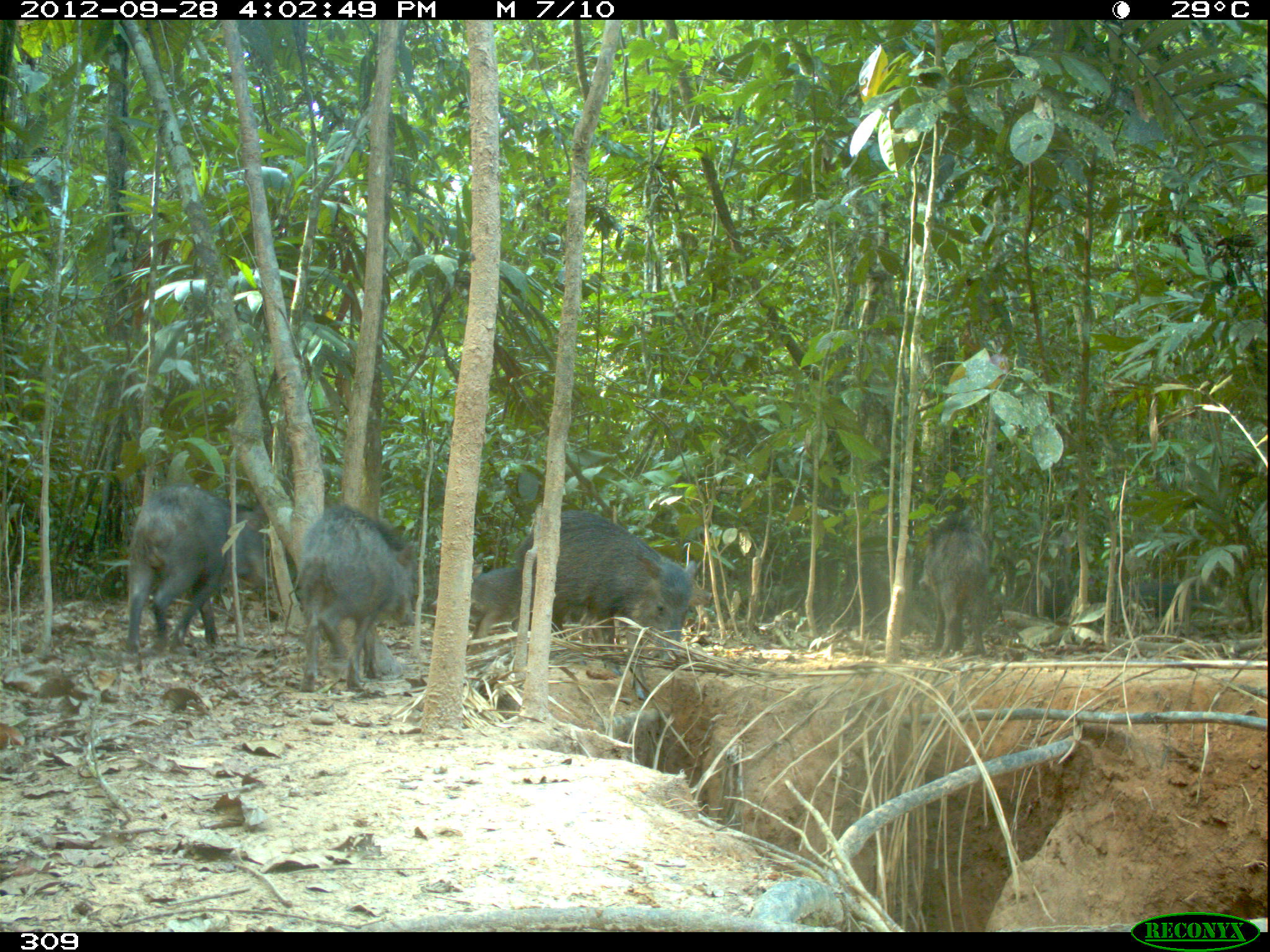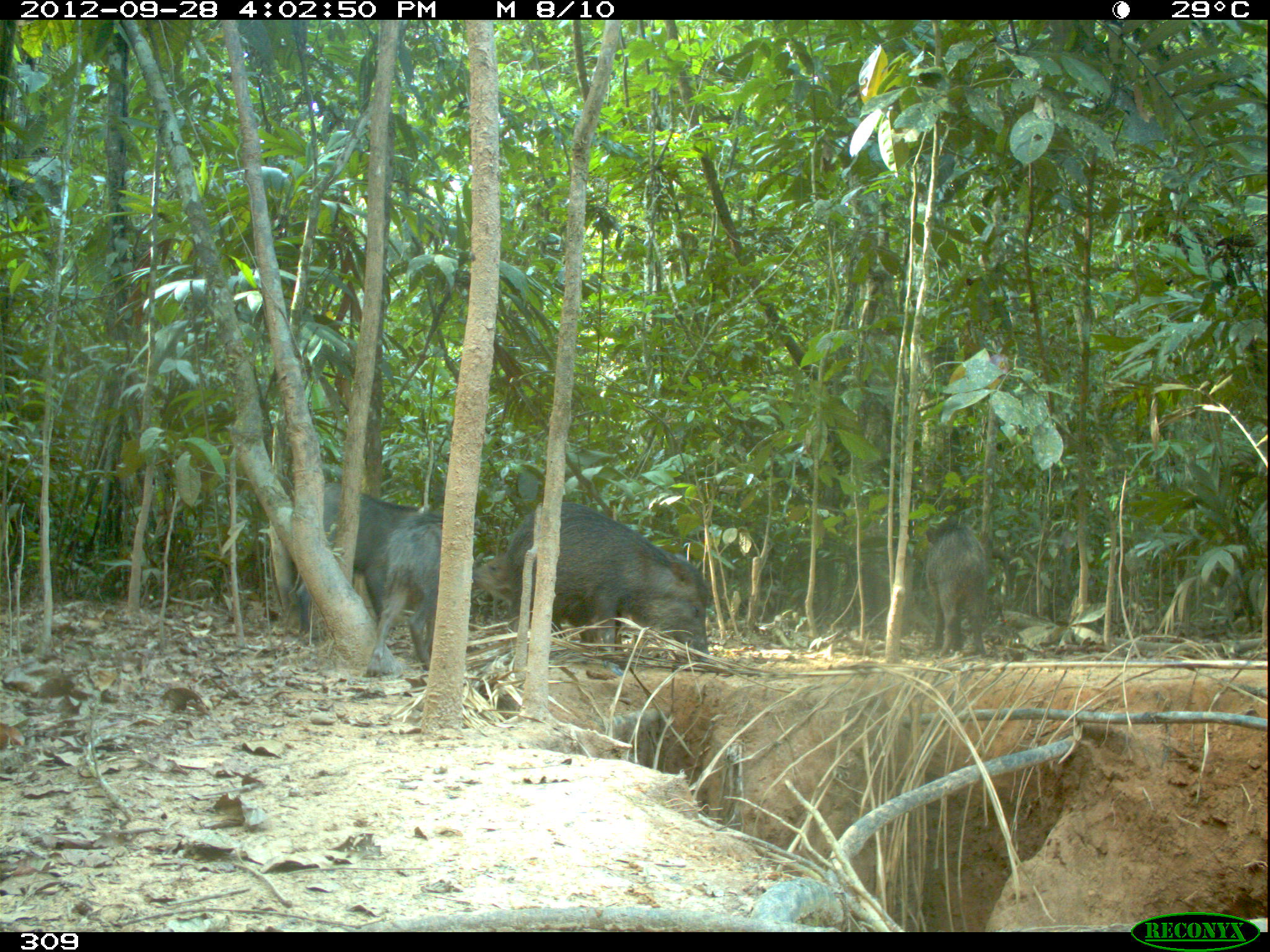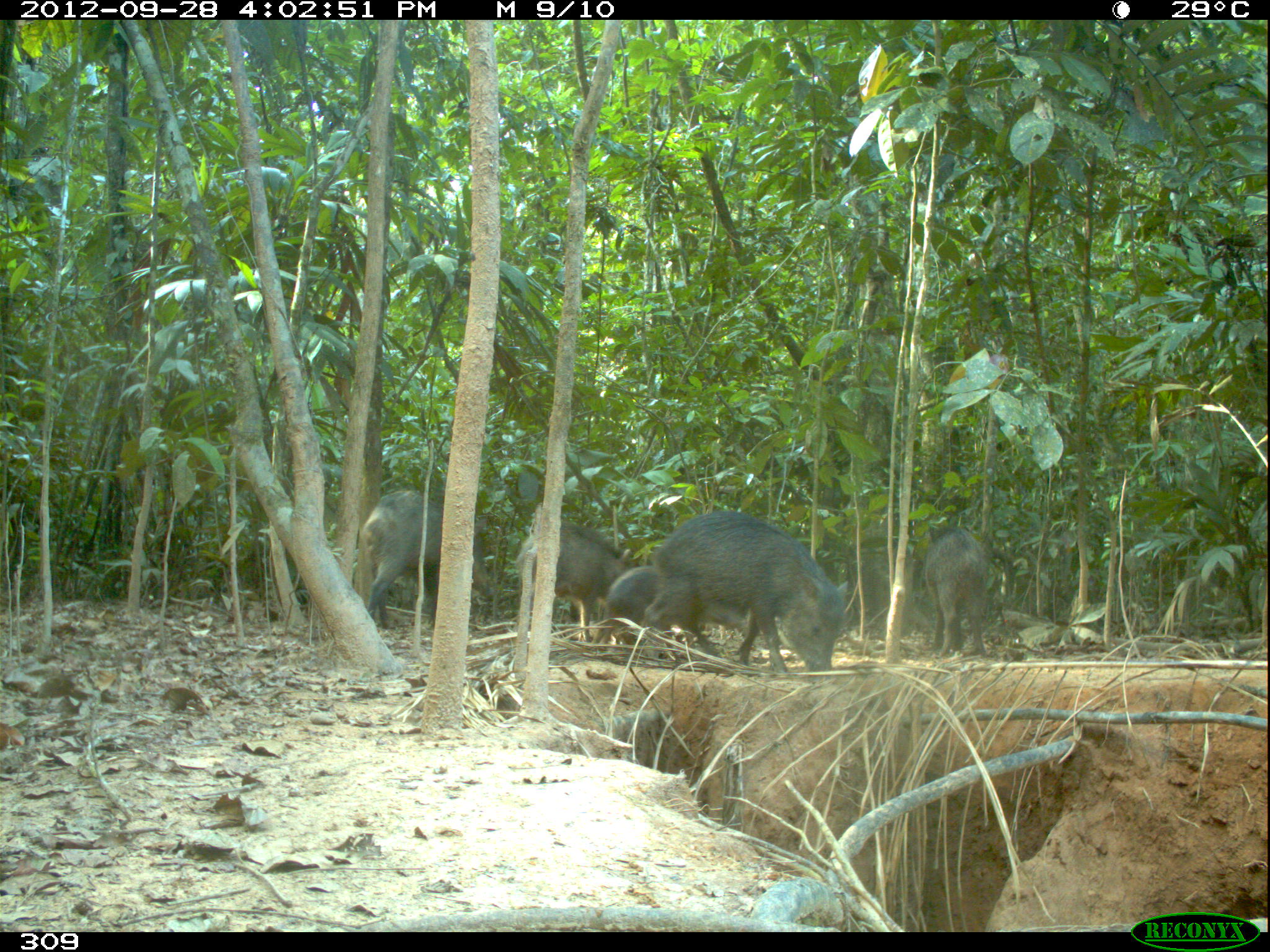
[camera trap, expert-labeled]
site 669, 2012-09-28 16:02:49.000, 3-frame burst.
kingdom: Animalia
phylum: Chordata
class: Mammalia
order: Artiodactyla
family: Tayassuidae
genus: Tayassu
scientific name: Tayassu pecari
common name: white-lipped peccary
Tayassu pecari (white-lipped peccary).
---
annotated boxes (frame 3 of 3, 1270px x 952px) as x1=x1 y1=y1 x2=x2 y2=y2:
tayassu pecari: x1=643 y1=510 x2=847 y2=682; x1=363 y1=490 x2=492 y2=629; x1=511 y1=522 x2=632 y2=643; x1=589 y1=565 x2=744 y2=655; x1=924 y1=528 x2=986 y2=657